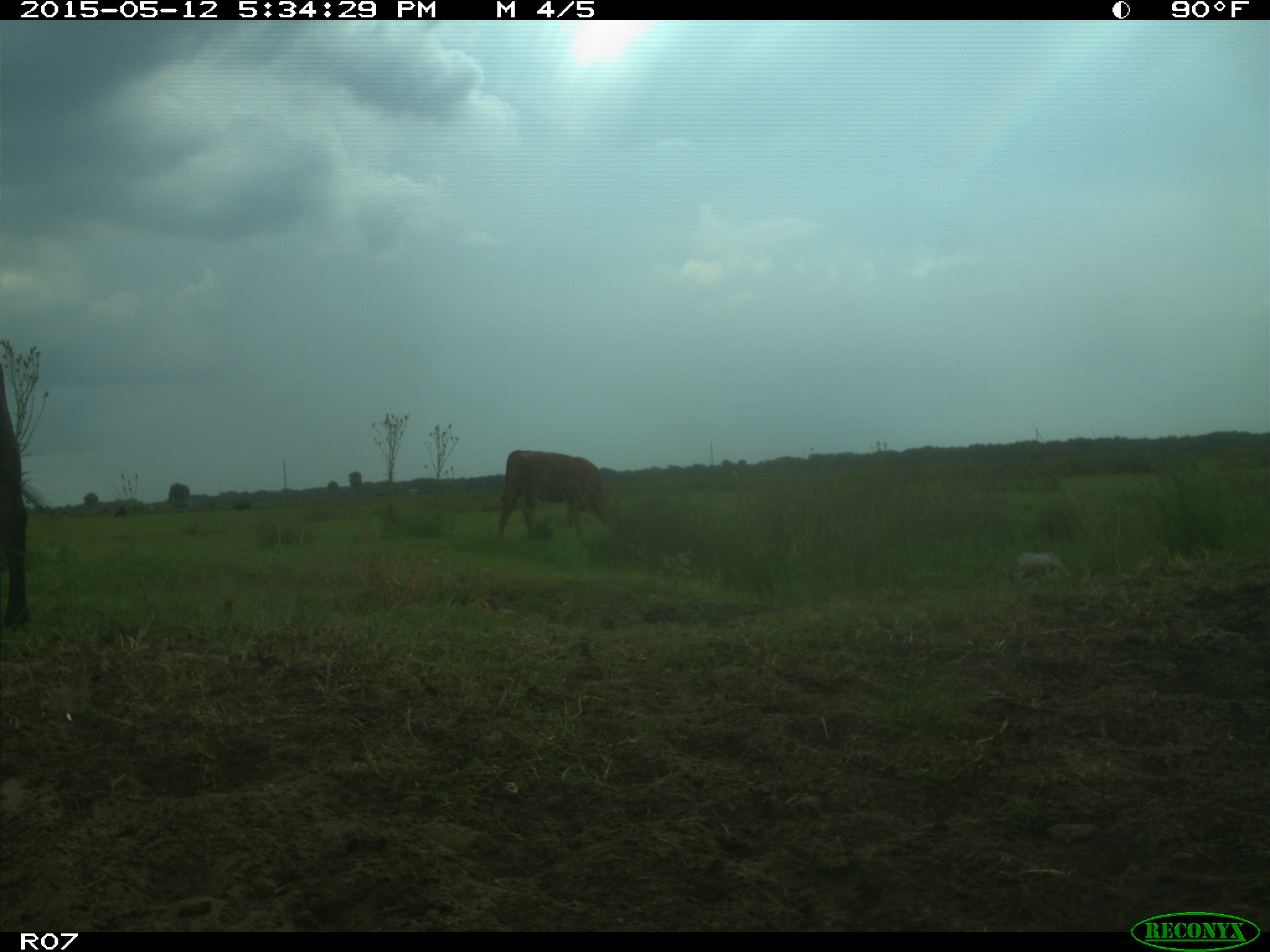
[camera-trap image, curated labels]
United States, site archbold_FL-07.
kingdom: Animalia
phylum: Chordata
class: Mammalia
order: Artiodactyla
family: Bovidae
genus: Bos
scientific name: Bos taurus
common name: domestic cow